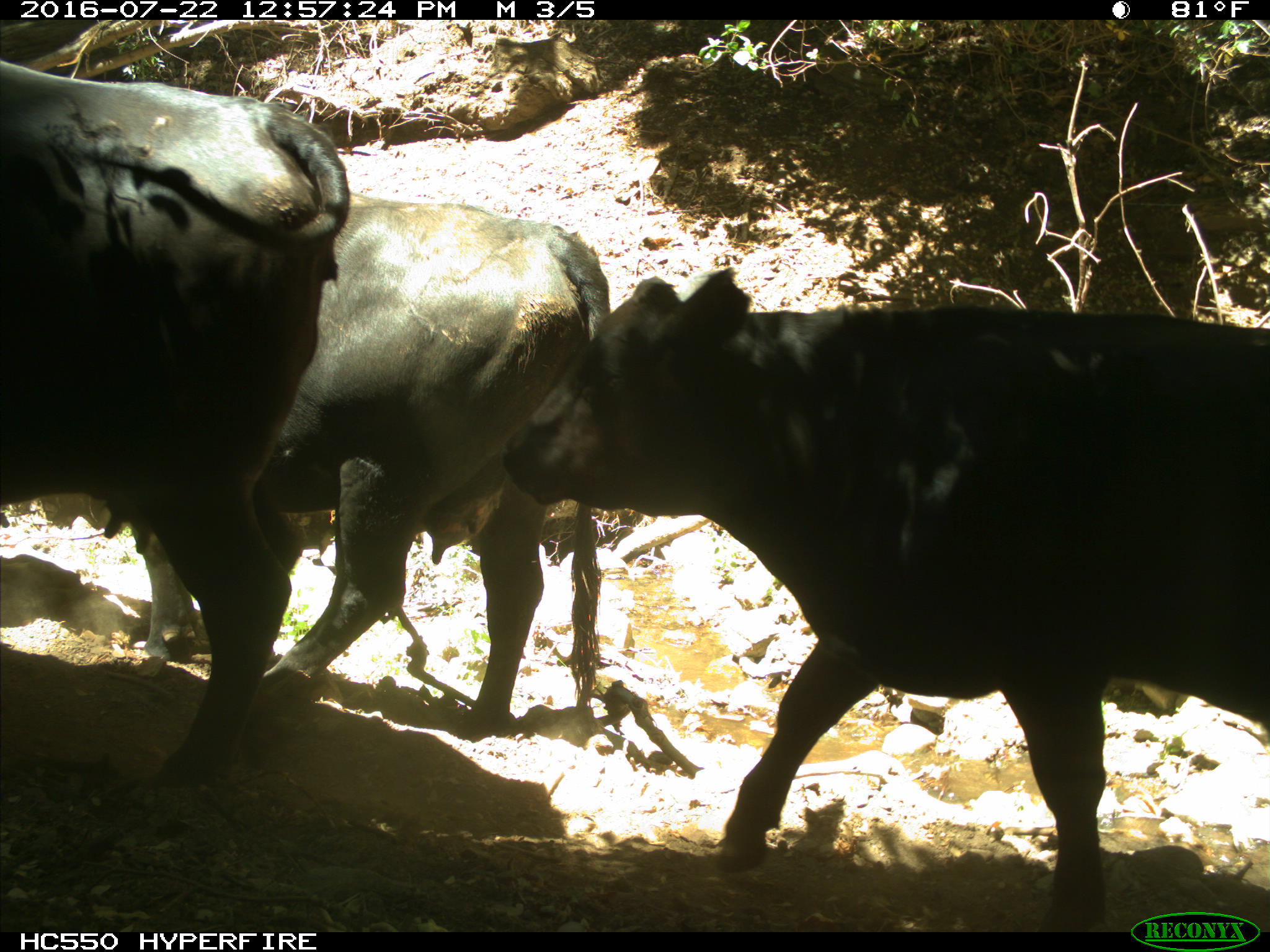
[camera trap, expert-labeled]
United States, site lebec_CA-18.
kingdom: Animalia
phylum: Chordata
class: Mammalia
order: Artiodactyla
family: Bovidae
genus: Bos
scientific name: Bos taurus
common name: domestic cow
Bos taurus (domestic cow).